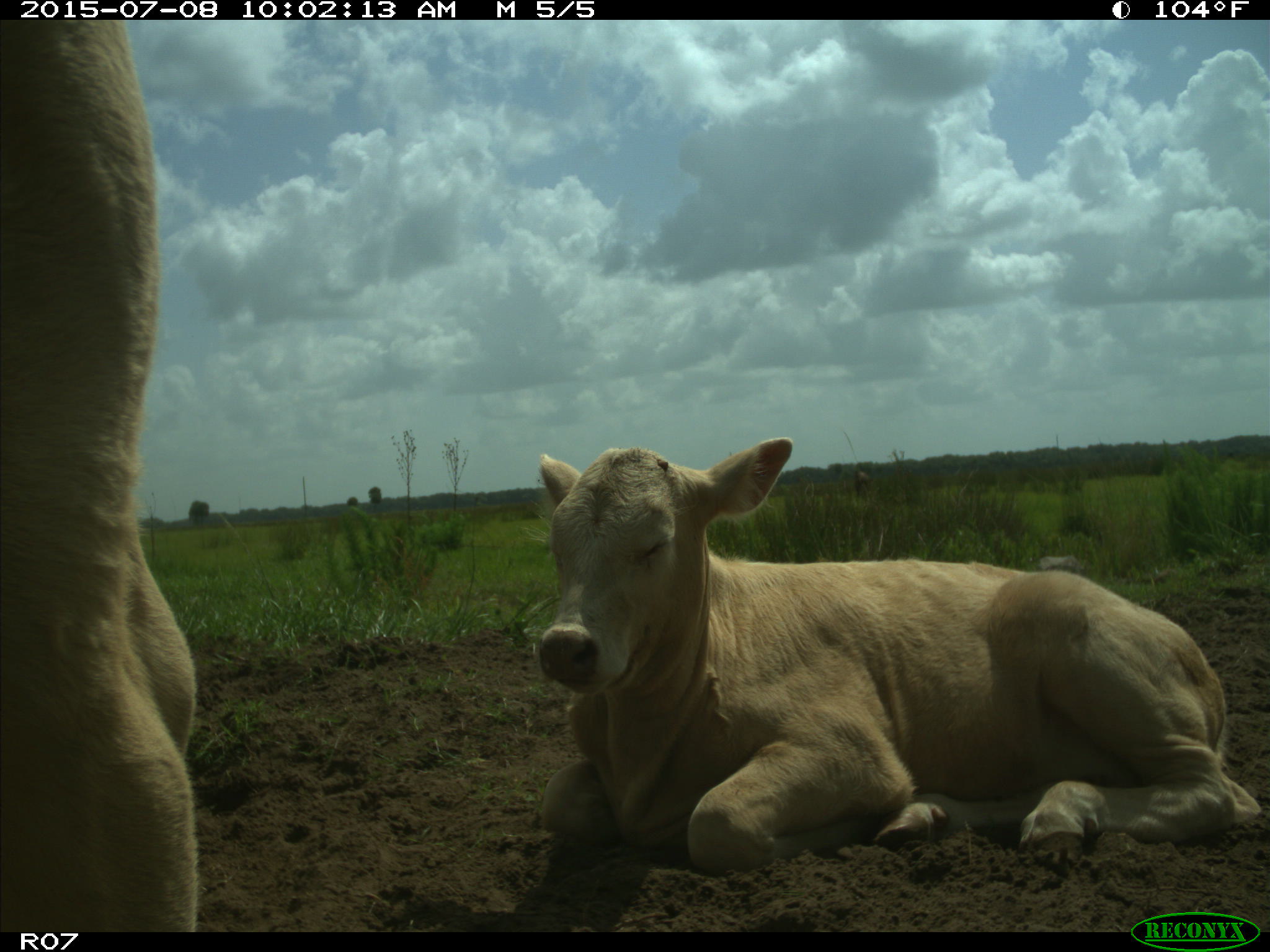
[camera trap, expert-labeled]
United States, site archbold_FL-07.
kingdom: Animalia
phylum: Chordata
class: Mammalia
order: Artiodactyla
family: Bovidae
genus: Bos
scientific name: Bos taurus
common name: domestic cow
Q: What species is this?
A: Bos taurus (domestic cow).